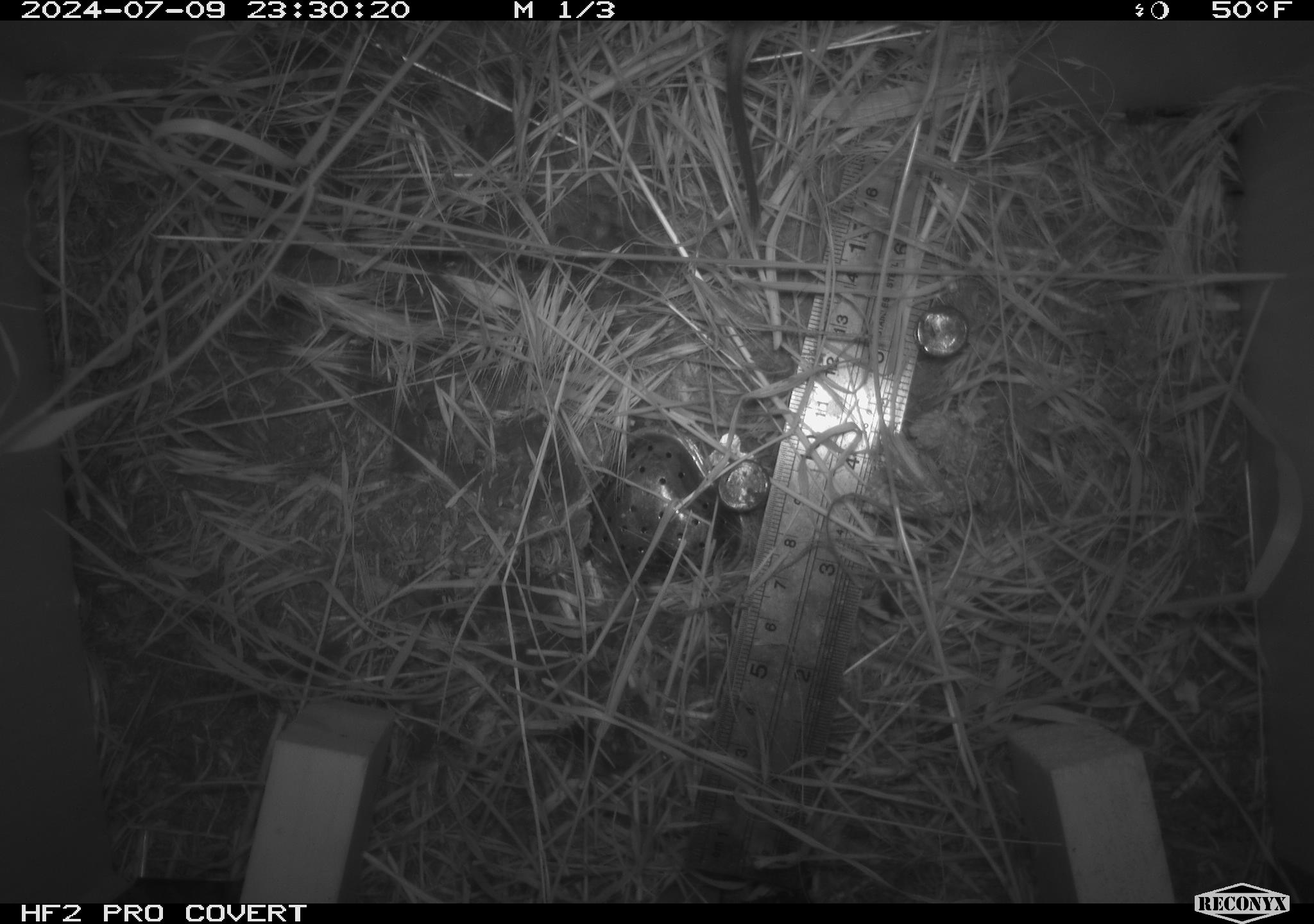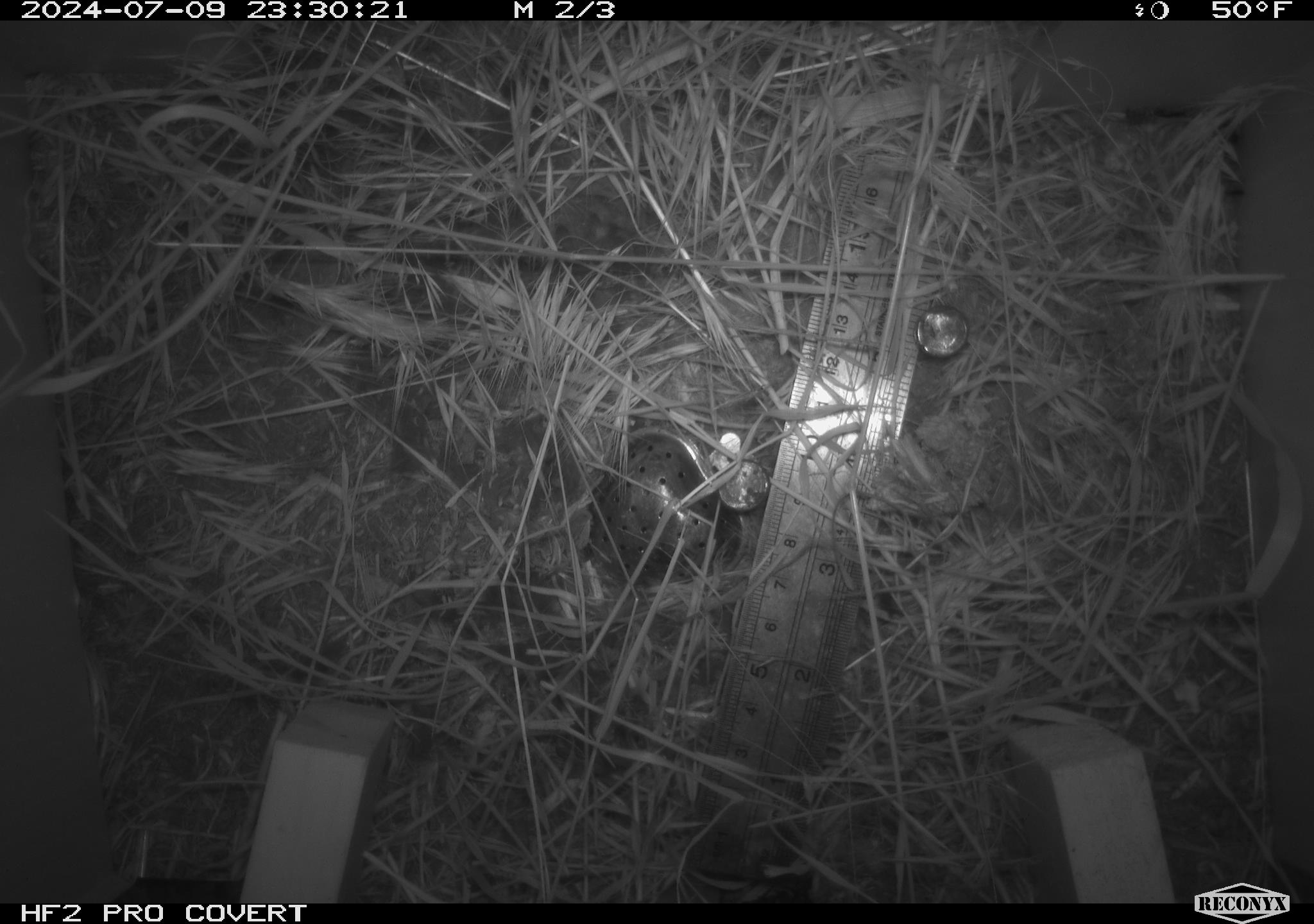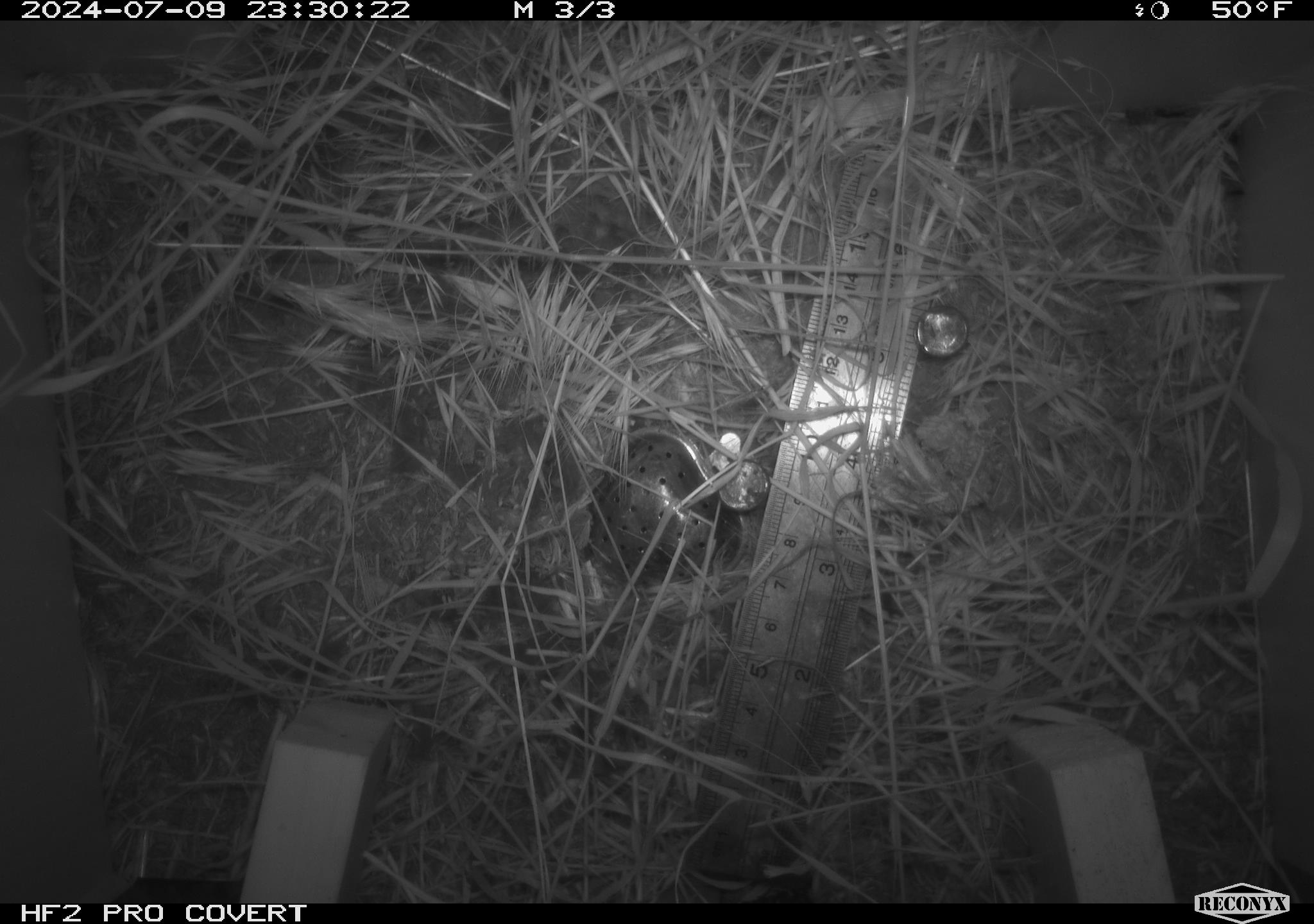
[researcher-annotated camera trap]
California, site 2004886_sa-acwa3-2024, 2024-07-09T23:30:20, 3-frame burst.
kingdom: Animalia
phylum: Chordata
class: Mammalia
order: Rodentia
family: Cricetidae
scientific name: Arvicolinae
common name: voles, lemmings, and muskrats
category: arvicolinae subfamily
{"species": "arvicolinae subfamily (voles, lemmings, and muskrats) (Arvicolinae)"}